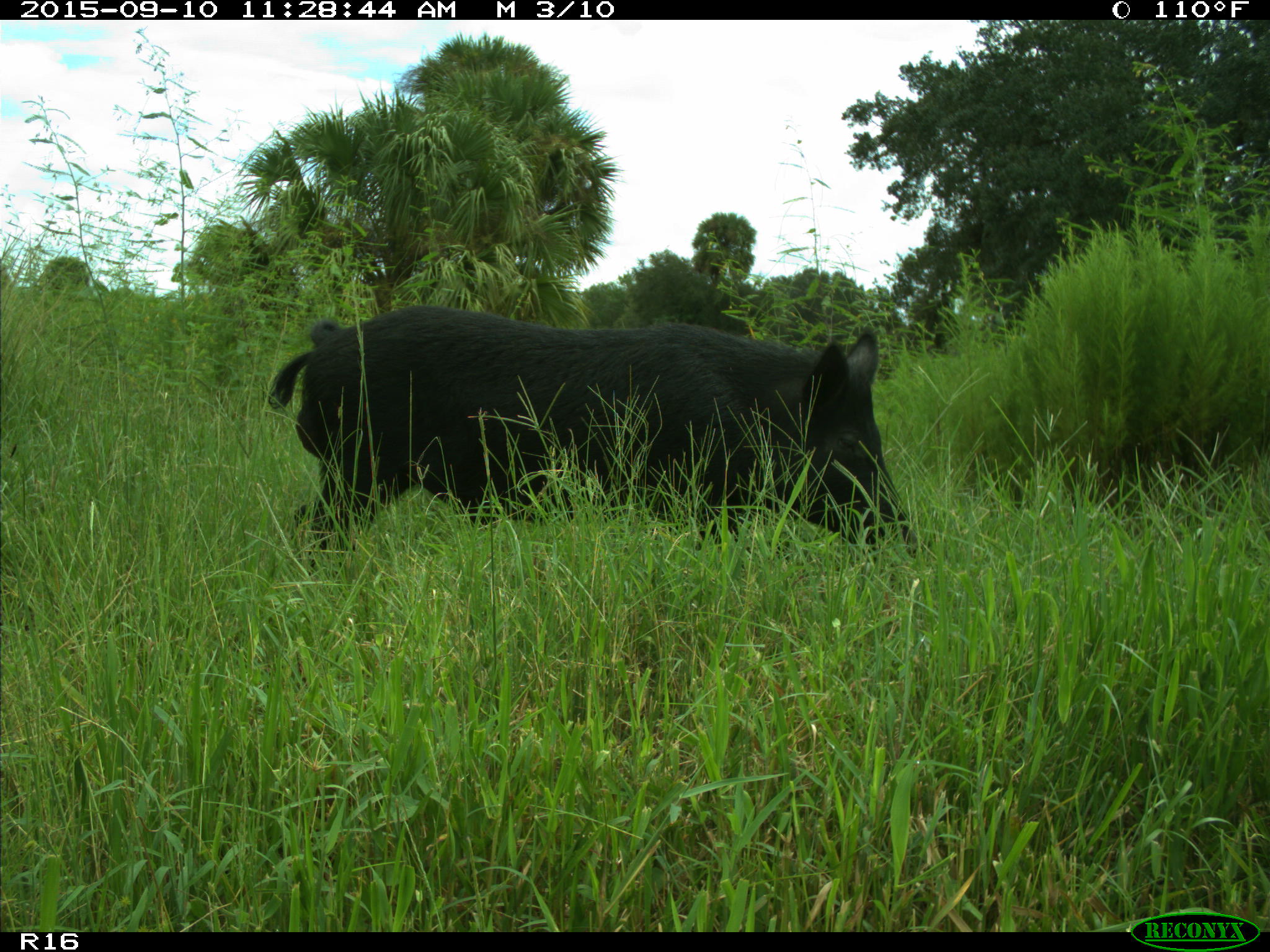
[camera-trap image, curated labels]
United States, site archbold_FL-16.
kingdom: Animalia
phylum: Chordata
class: Mammalia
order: Artiodactyla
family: Suidae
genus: Sus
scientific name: Sus scrofa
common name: wild boar